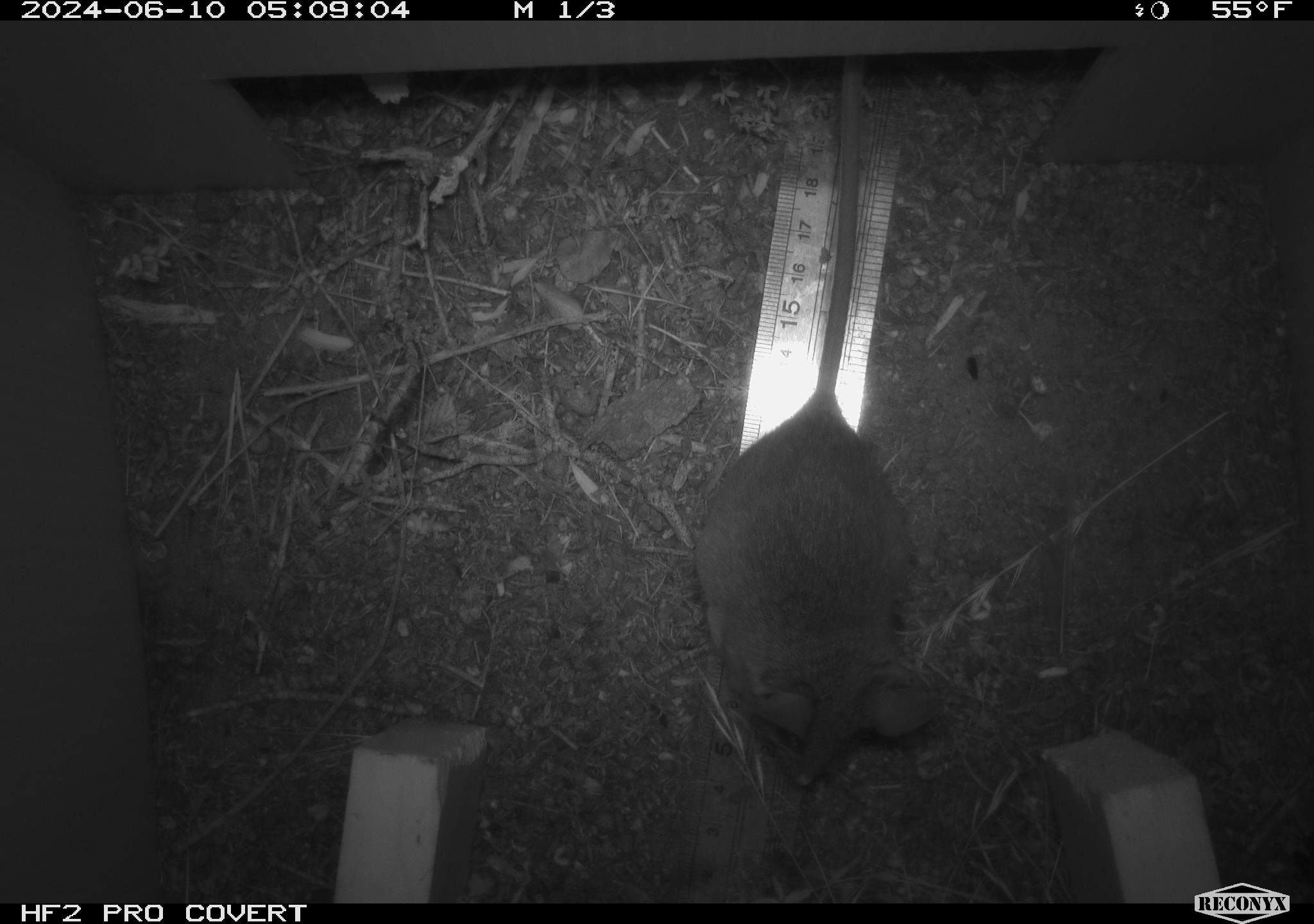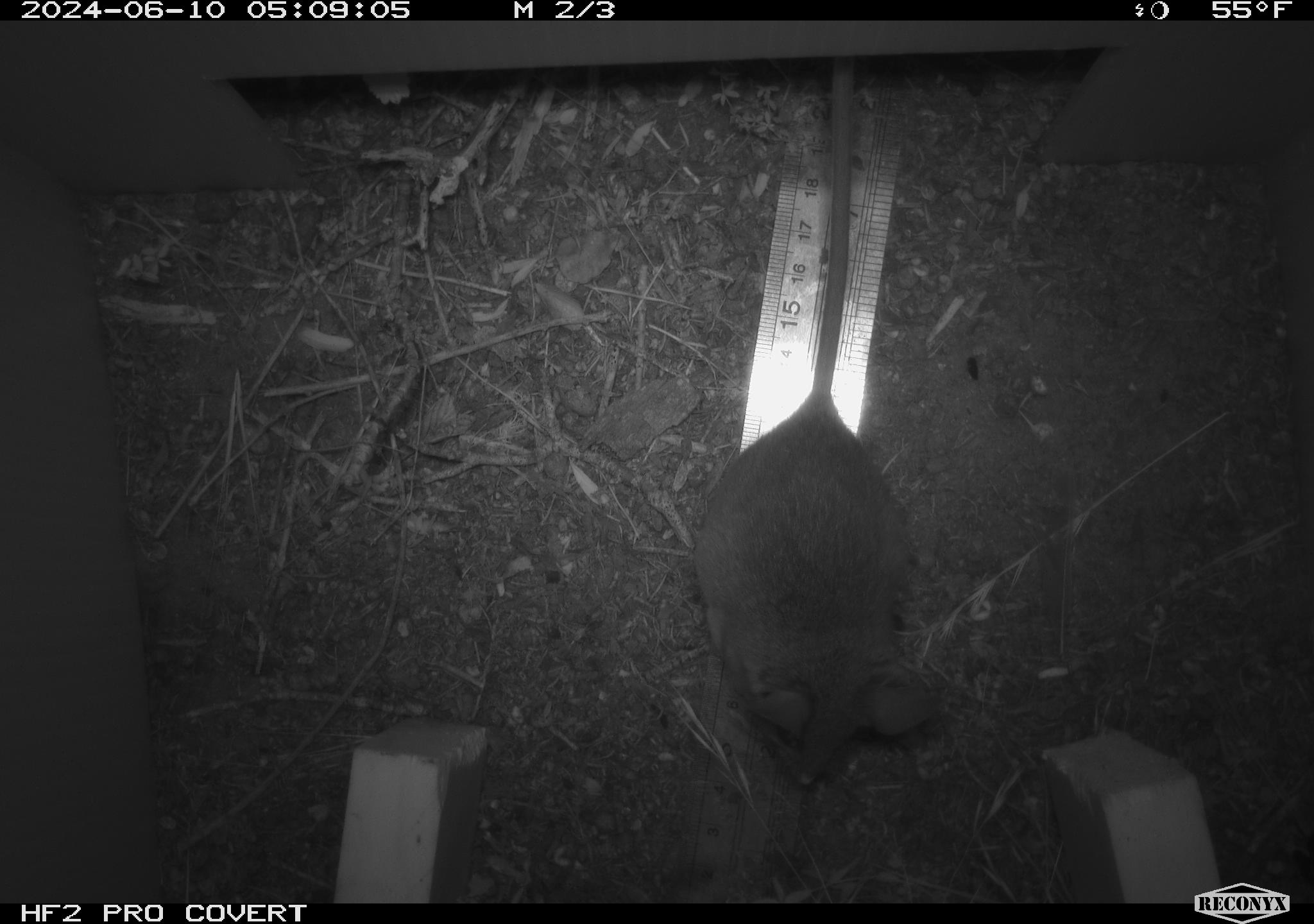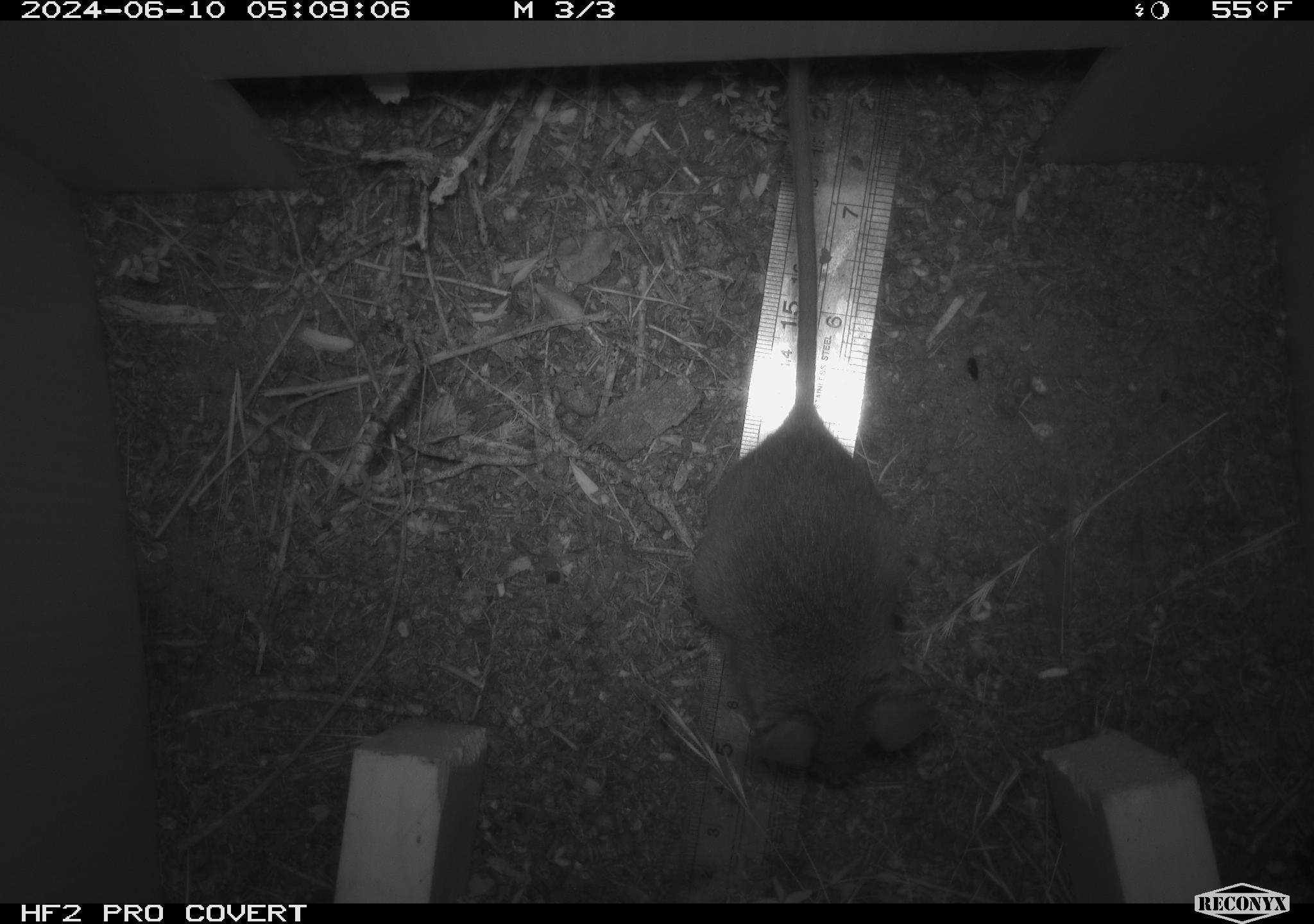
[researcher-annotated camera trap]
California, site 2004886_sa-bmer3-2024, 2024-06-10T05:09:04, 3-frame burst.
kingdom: Animalia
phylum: Chordata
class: Mammalia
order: Rodentia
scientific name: Rodentia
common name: mouse species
Mouse species (Rodentia).